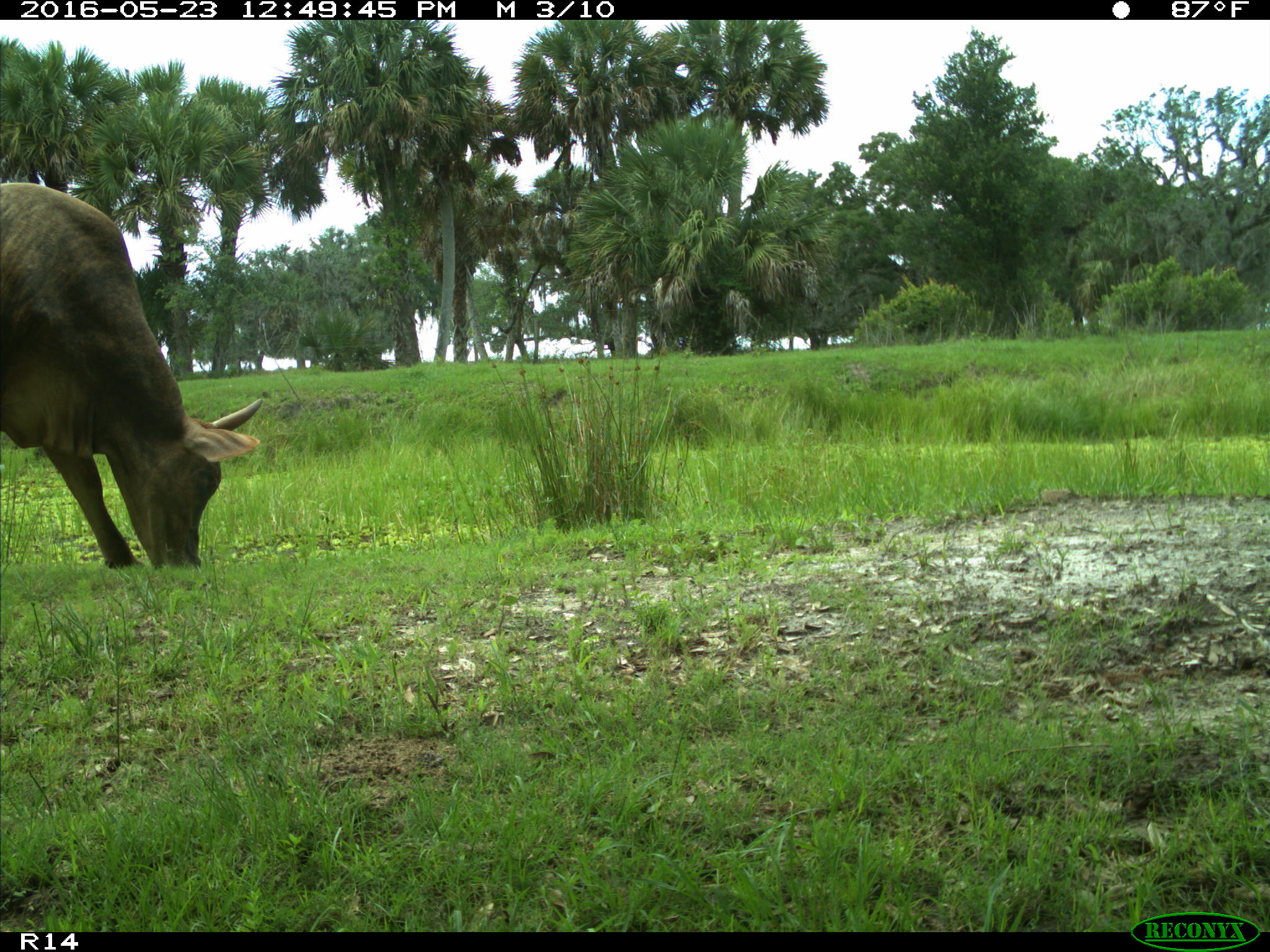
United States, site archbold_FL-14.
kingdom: Animalia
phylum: Chordata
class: Mammalia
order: Artiodactyla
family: Bovidae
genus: Bos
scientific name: Bos taurus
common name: domestic cow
Bos taurus (domestic cow).